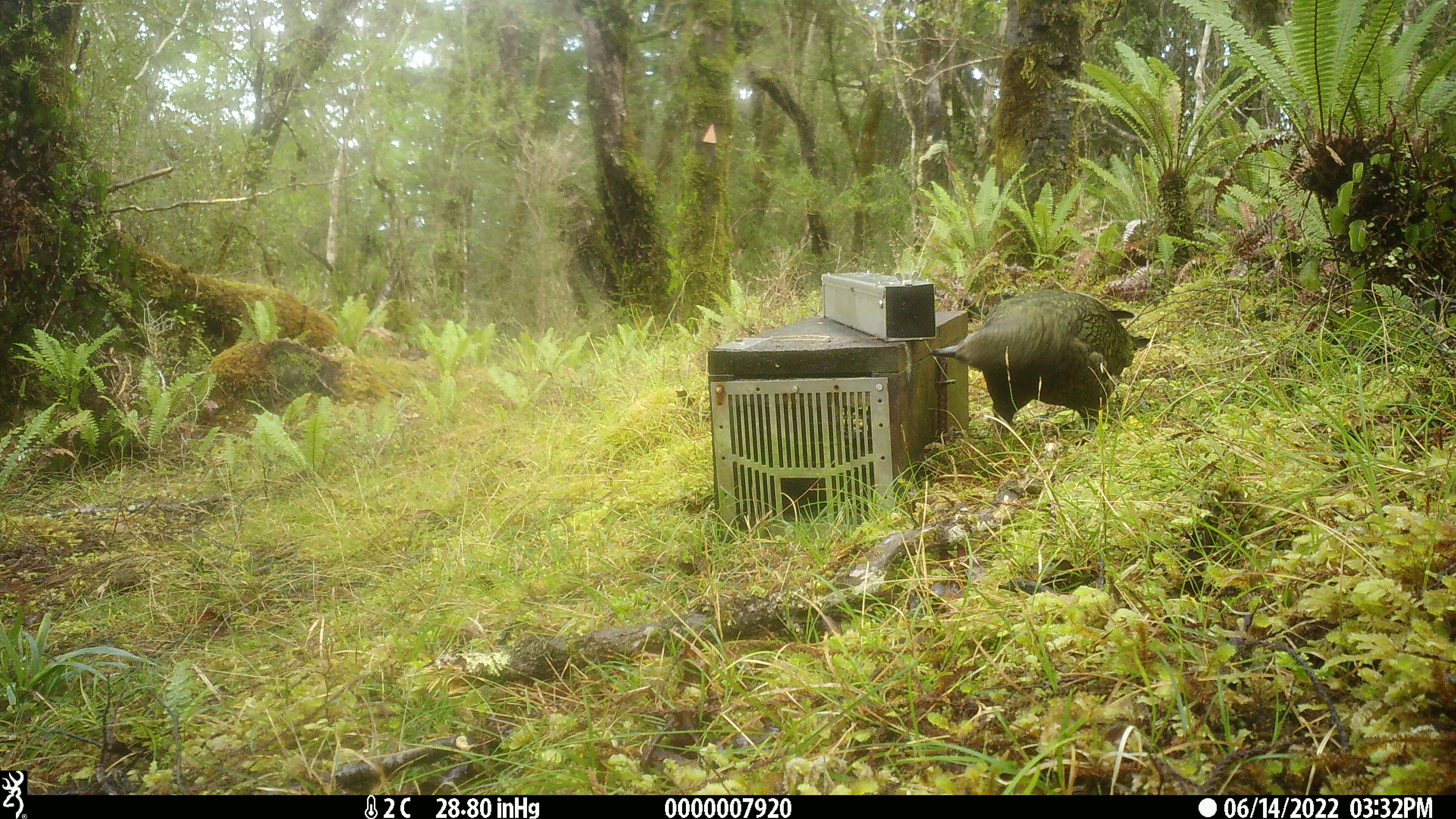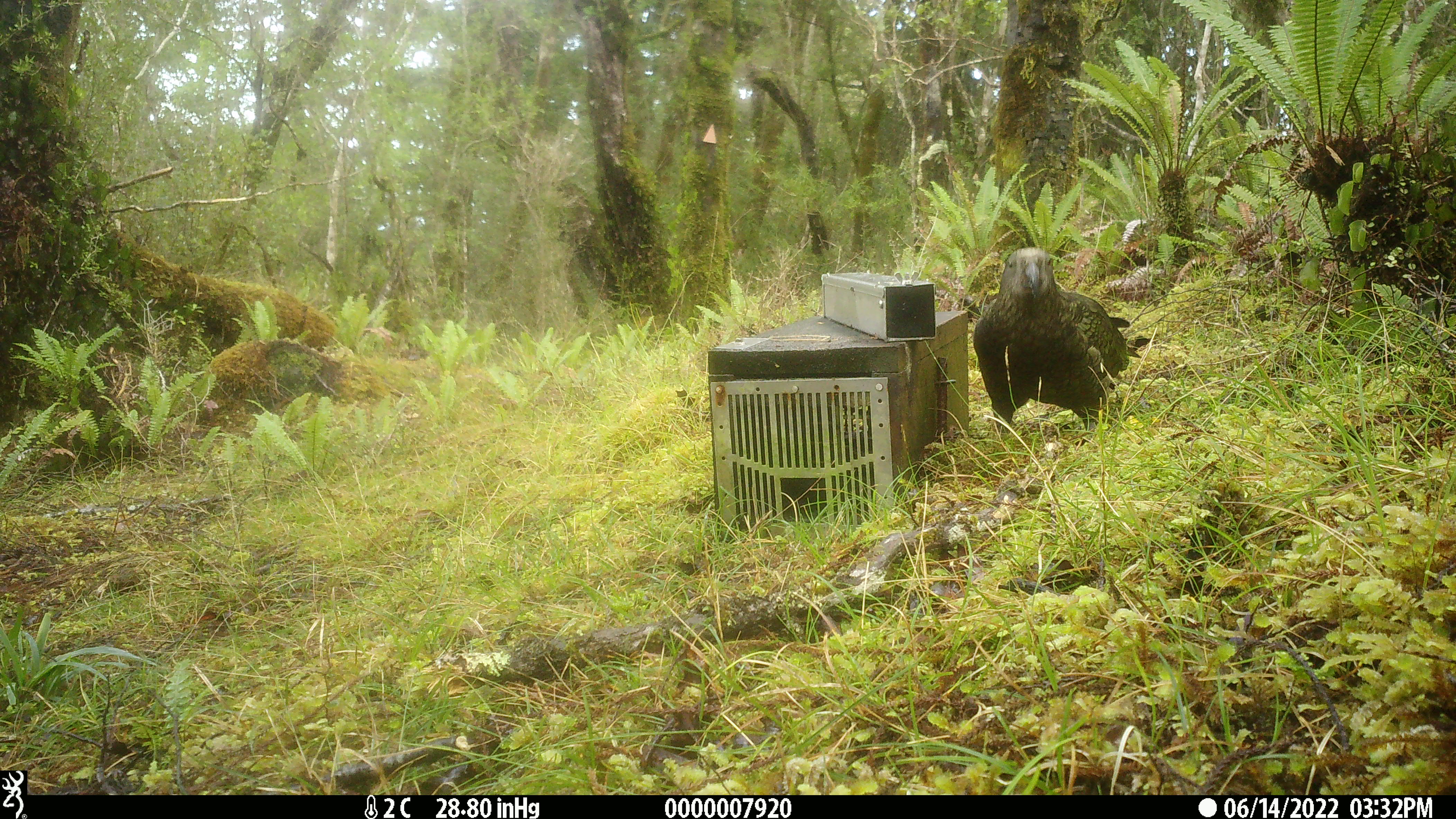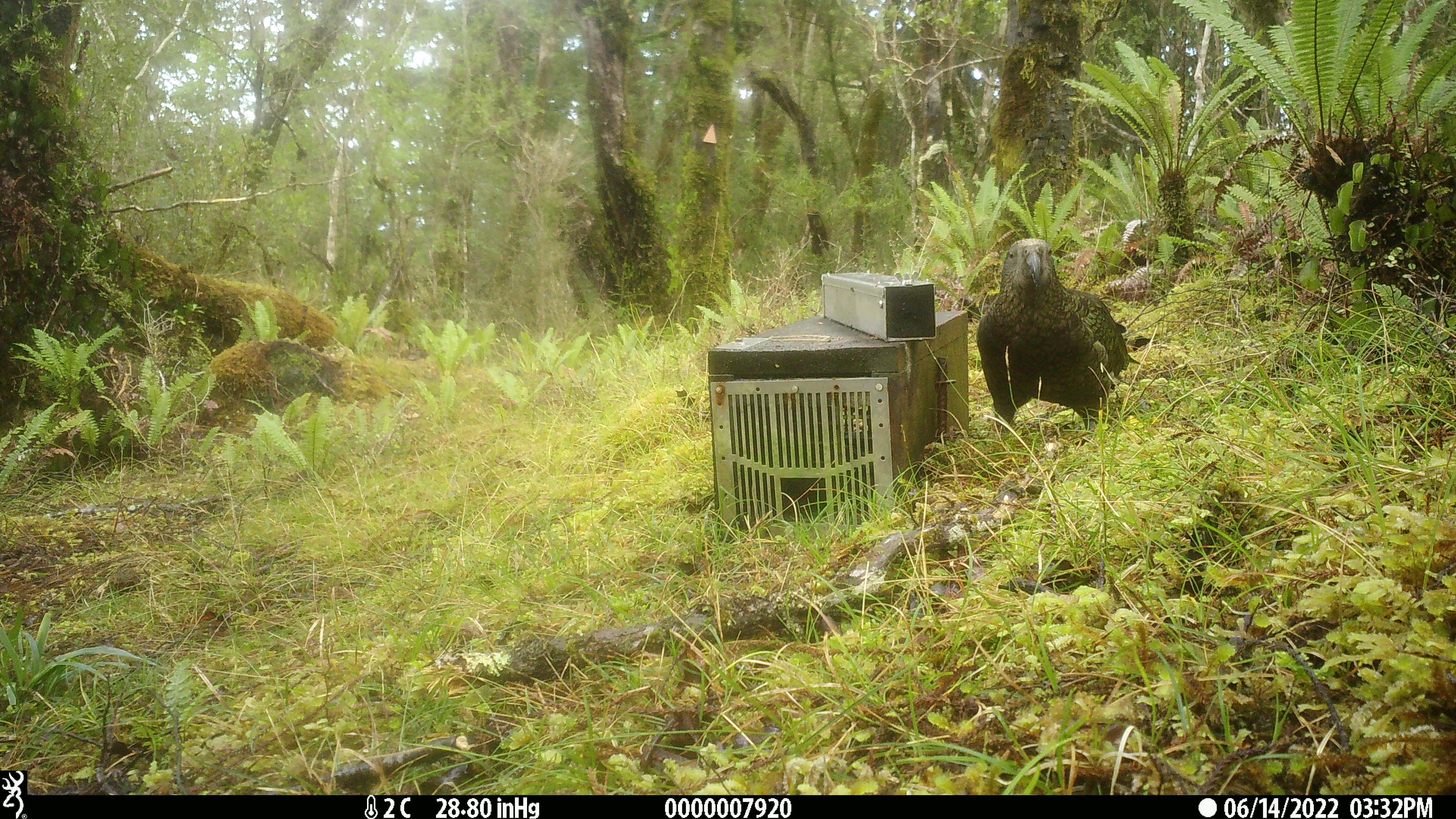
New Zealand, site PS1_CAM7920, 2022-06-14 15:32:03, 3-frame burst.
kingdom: Animalia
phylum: Chordata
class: Aves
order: Psittaciformes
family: Strigopidae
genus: Nestor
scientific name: Nestor notabilis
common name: kea